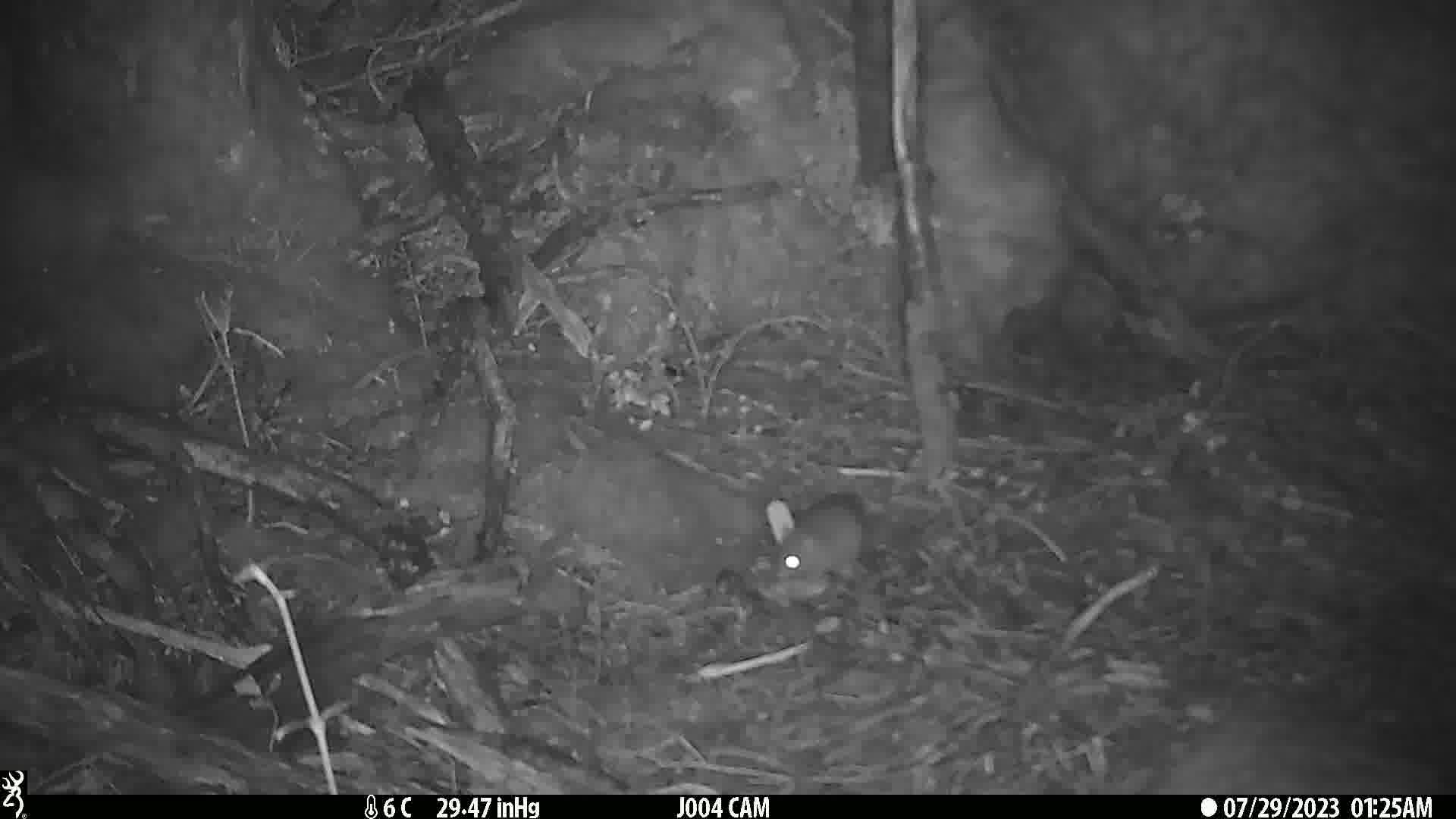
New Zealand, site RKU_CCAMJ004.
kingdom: Animalia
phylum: Chordata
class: Mammalia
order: Rodentia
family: Muridae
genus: Rattus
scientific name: Rattus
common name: rat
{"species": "rat (Rattus)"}